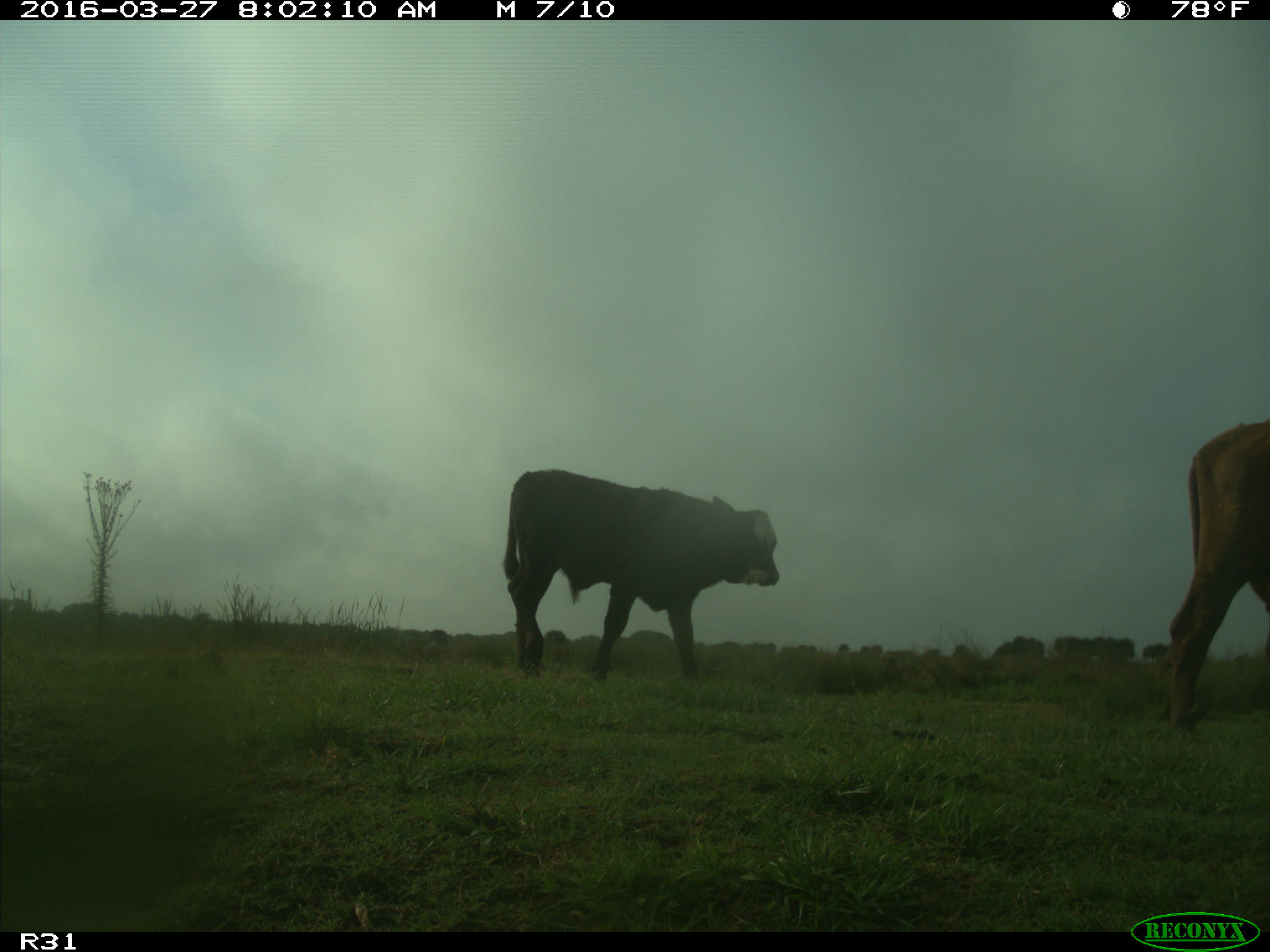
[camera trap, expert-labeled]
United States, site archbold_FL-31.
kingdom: Animalia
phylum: Chordata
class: Mammalia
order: Artiodactyla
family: Bovidae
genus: Bos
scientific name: Bos taurus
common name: domestic cow